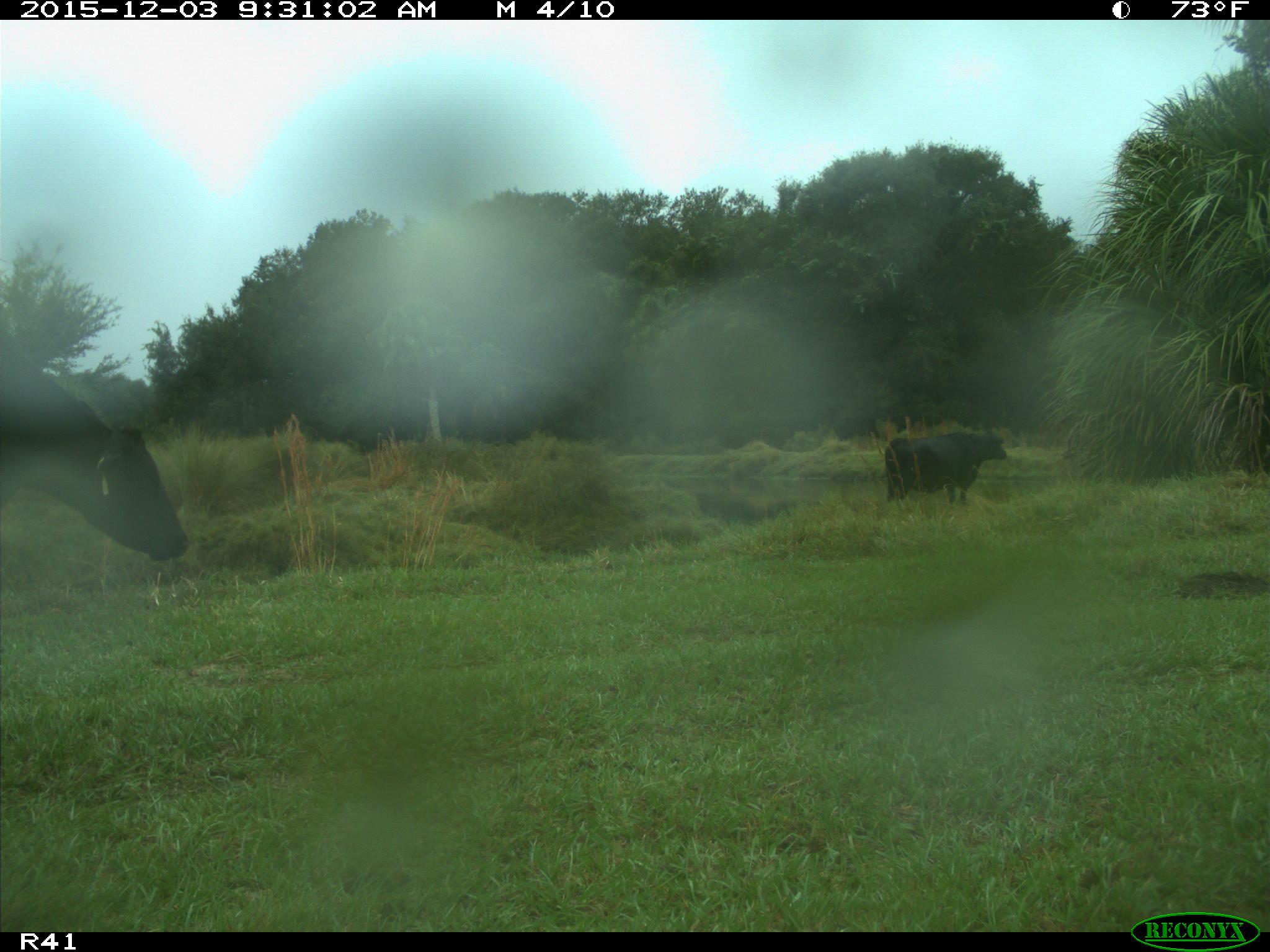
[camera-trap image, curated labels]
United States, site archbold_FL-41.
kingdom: Animalia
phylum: Chordata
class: Mammalia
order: Artiodactyla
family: Bovidae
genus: Bos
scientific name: Bos taurus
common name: domestic cow